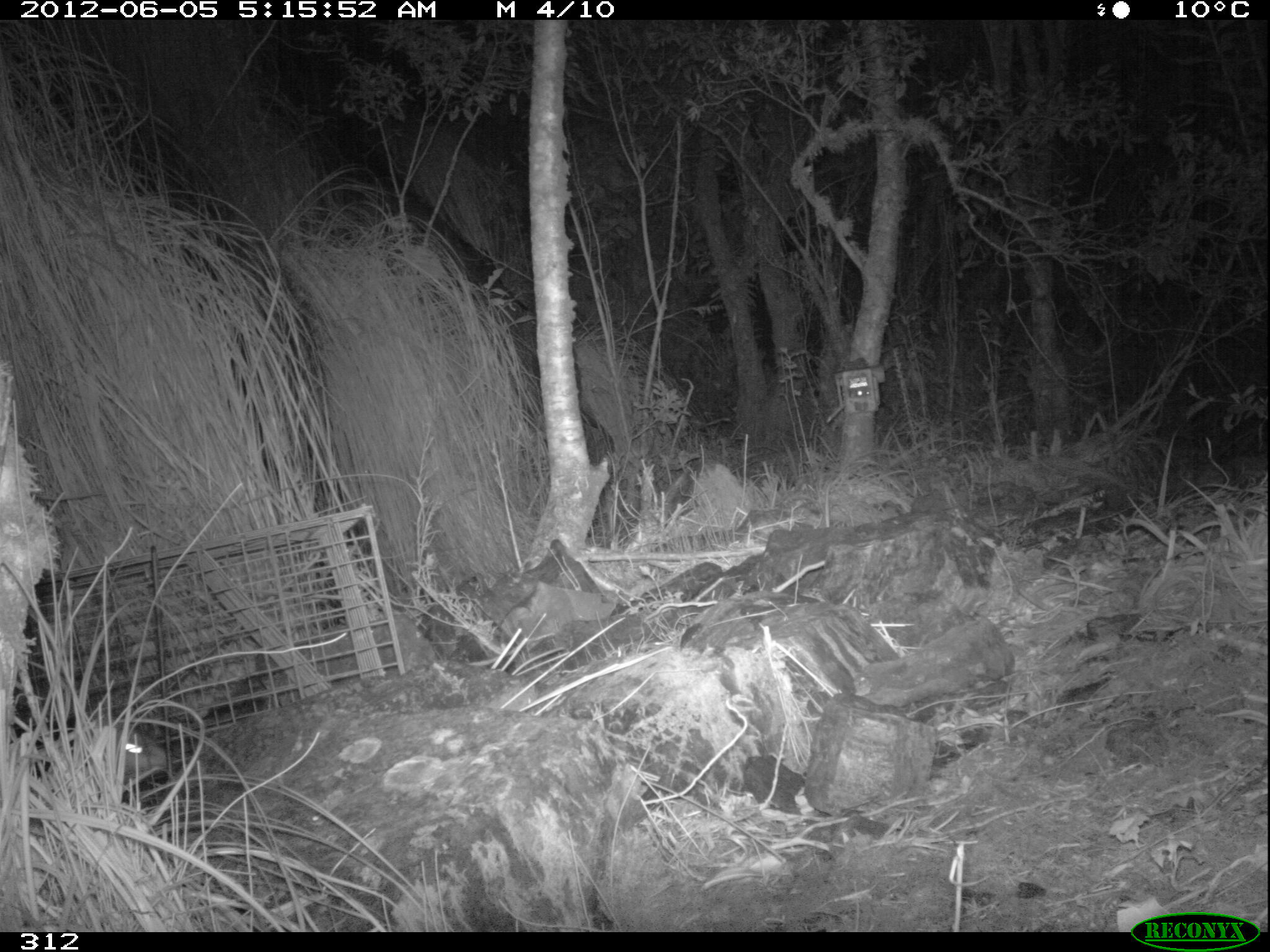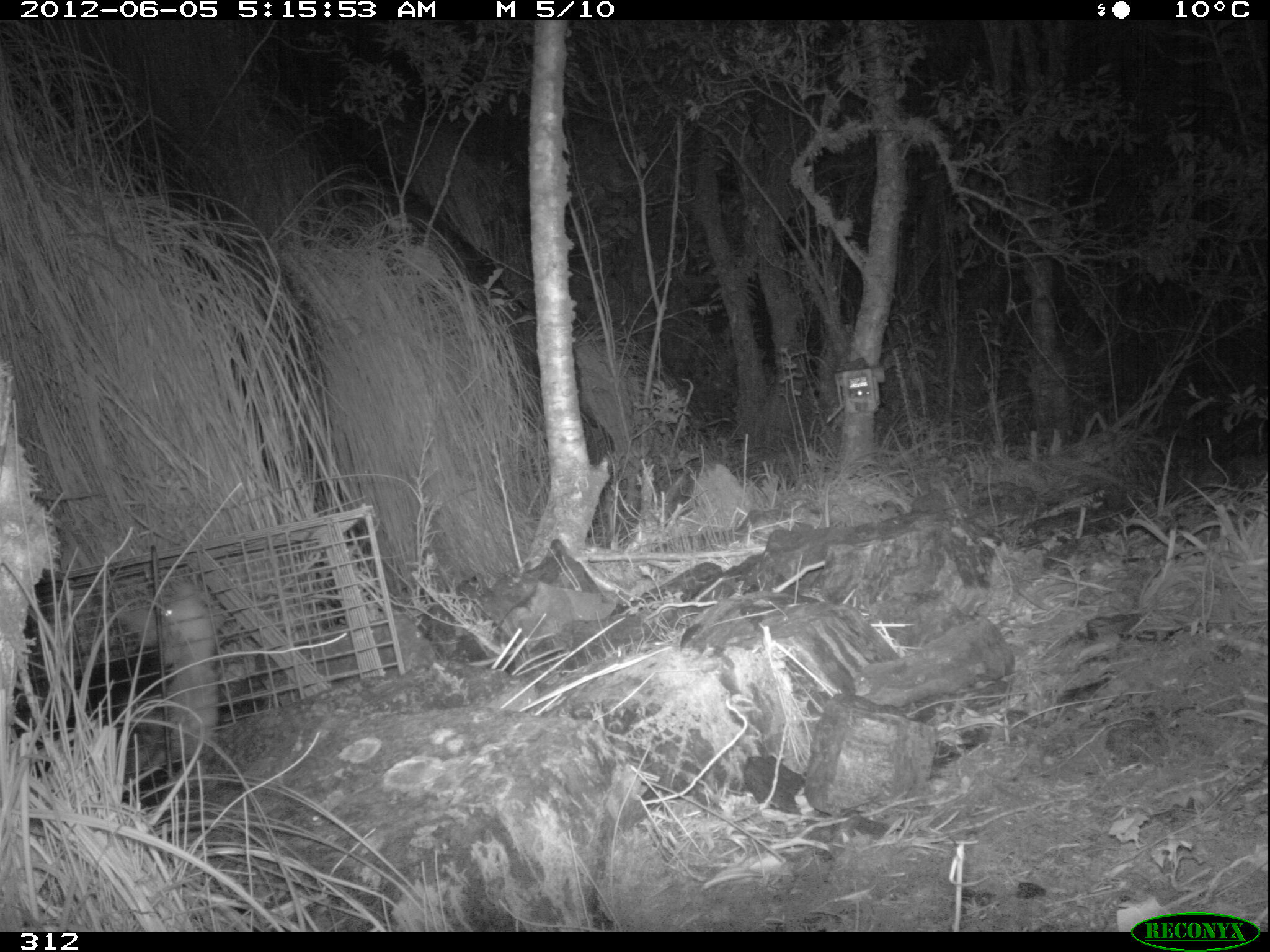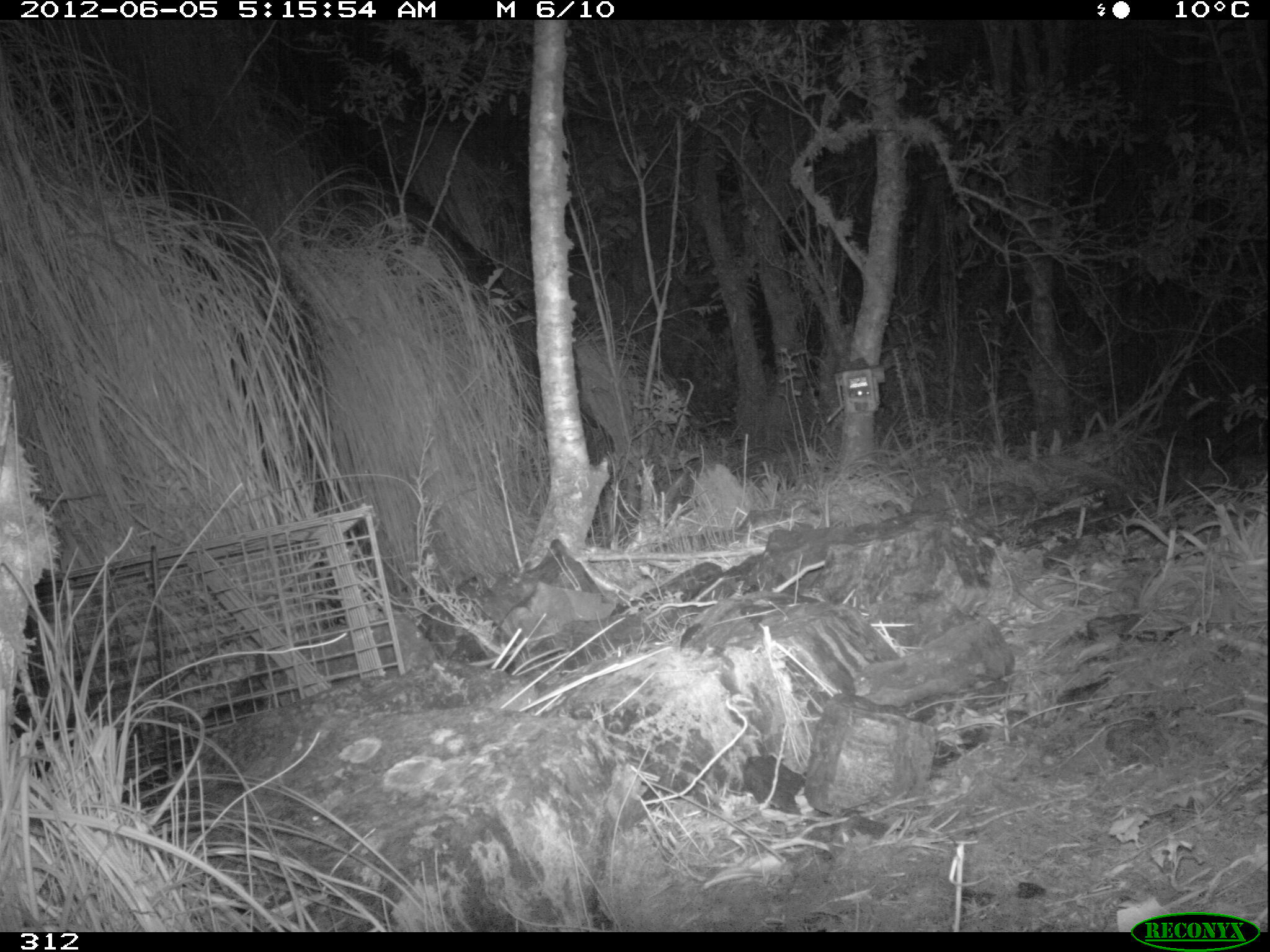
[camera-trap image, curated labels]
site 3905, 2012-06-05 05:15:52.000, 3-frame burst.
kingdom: Animalia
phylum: Chordata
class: Mammalia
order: Didelphimorphia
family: Didelphidae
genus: Didelphis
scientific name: Didelphis pernigra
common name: andean white-eared opossum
Didelphis pernigra (andean white-eared opossum).